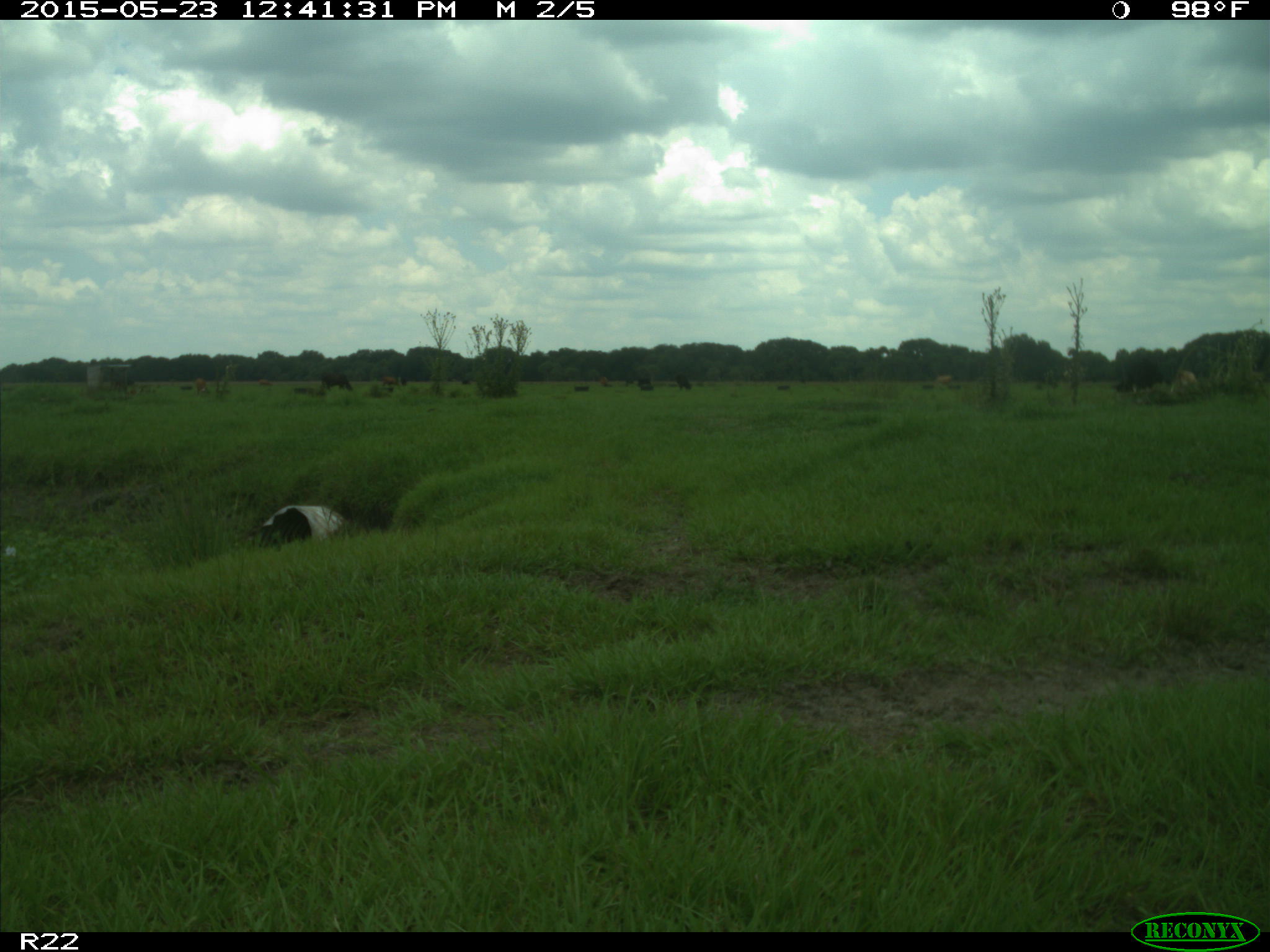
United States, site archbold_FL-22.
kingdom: Animalia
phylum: Chordata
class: Mammalia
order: Artiodactyla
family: Bovidae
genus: Bos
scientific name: Bos taurus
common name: domestic cow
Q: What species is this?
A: Bos taurus (domestic cow).